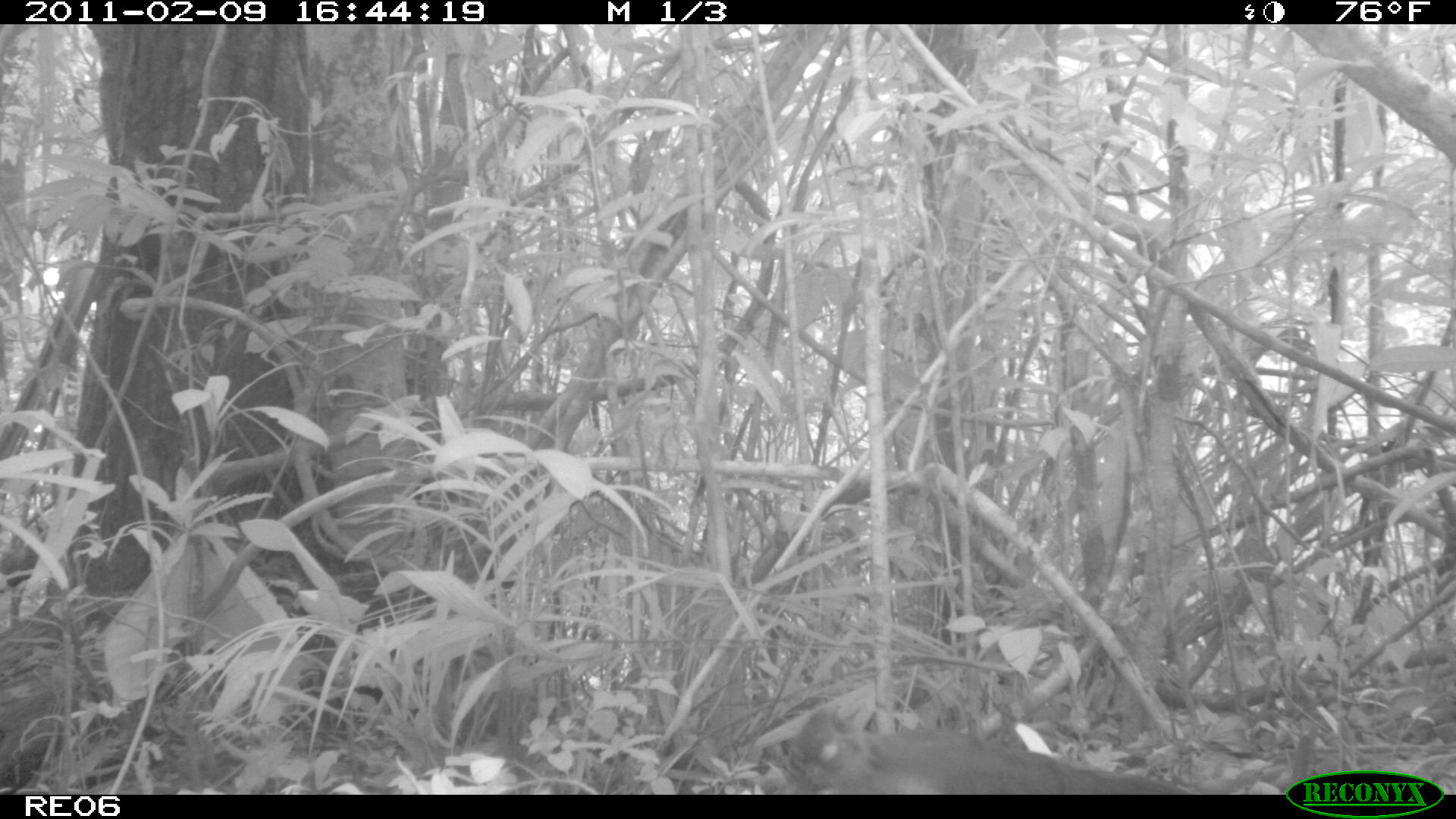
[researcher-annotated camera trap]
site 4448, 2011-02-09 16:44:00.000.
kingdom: Animalia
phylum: Chordata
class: Aves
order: Cuculiformes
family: Cuculidae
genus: Coua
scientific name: Coua serriana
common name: red-breasted coua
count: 1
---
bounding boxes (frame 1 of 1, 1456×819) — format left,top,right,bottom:
coua serriana: 790,720,1190,795